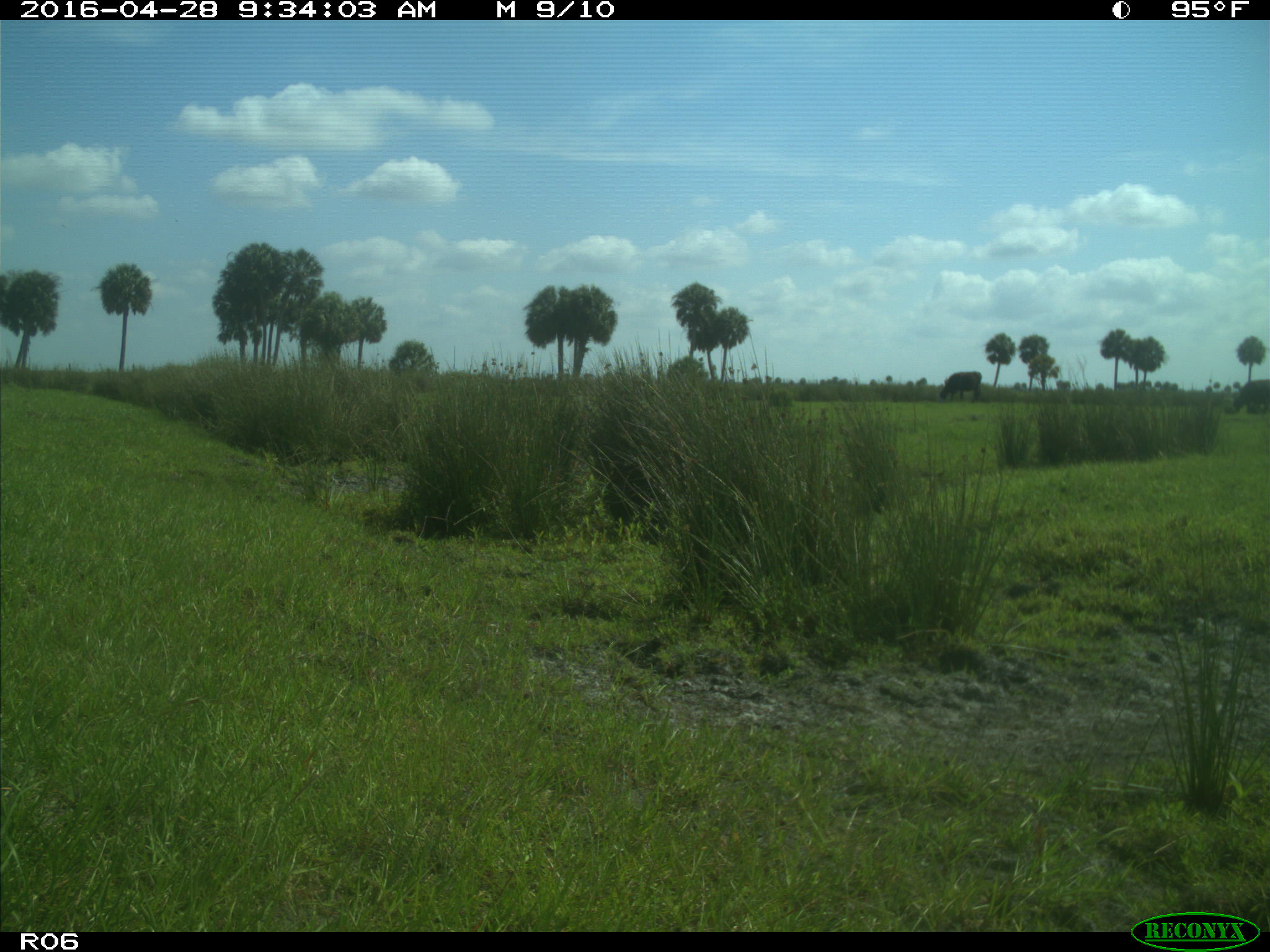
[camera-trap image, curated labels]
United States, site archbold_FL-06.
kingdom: Animalia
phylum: Chordata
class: Mammalia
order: Artiodactyla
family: Bovidae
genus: Bos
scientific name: Bos taurus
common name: domestic cow